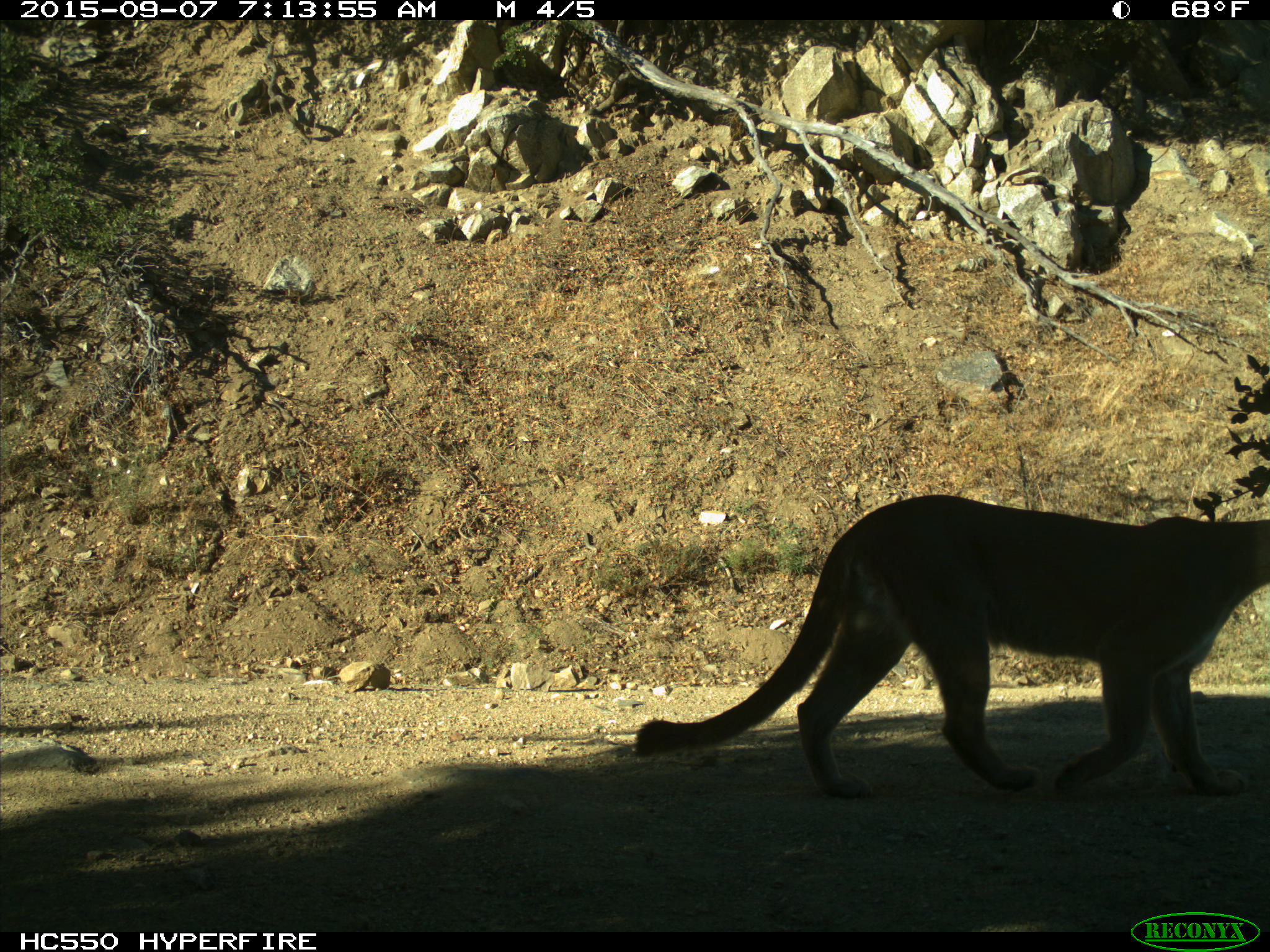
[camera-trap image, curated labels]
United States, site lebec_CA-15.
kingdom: Animalia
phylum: Chordata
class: Mammalia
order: Carnivora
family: Felidae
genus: Puma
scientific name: Puma concolor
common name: mountain lion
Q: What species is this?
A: Puma concolor (mountain lion).